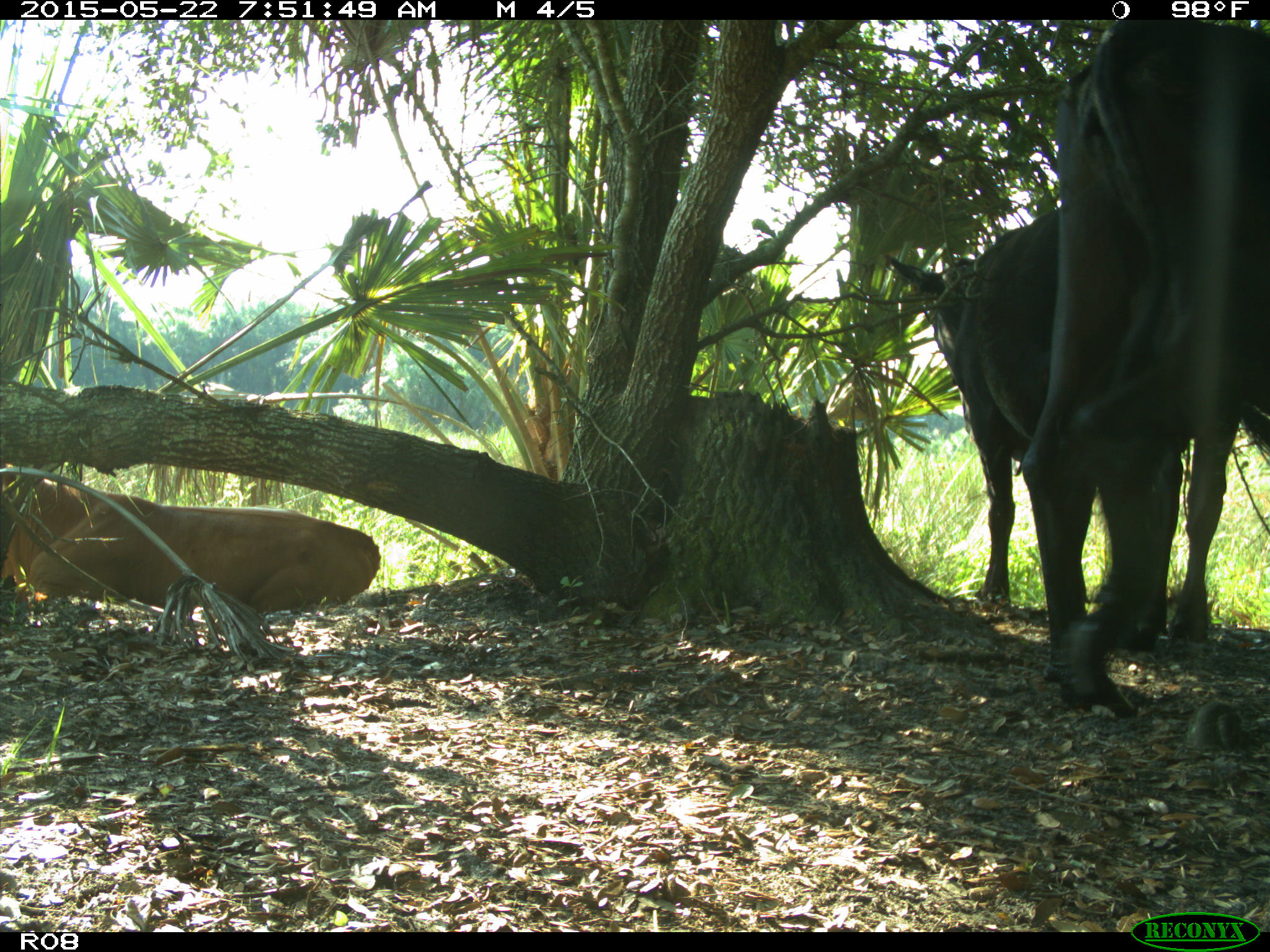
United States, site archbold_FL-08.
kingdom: Animalia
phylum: Chordata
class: Mammalia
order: Artiodactyla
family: Bovidae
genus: Bos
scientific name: Bos taurus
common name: domestic cow